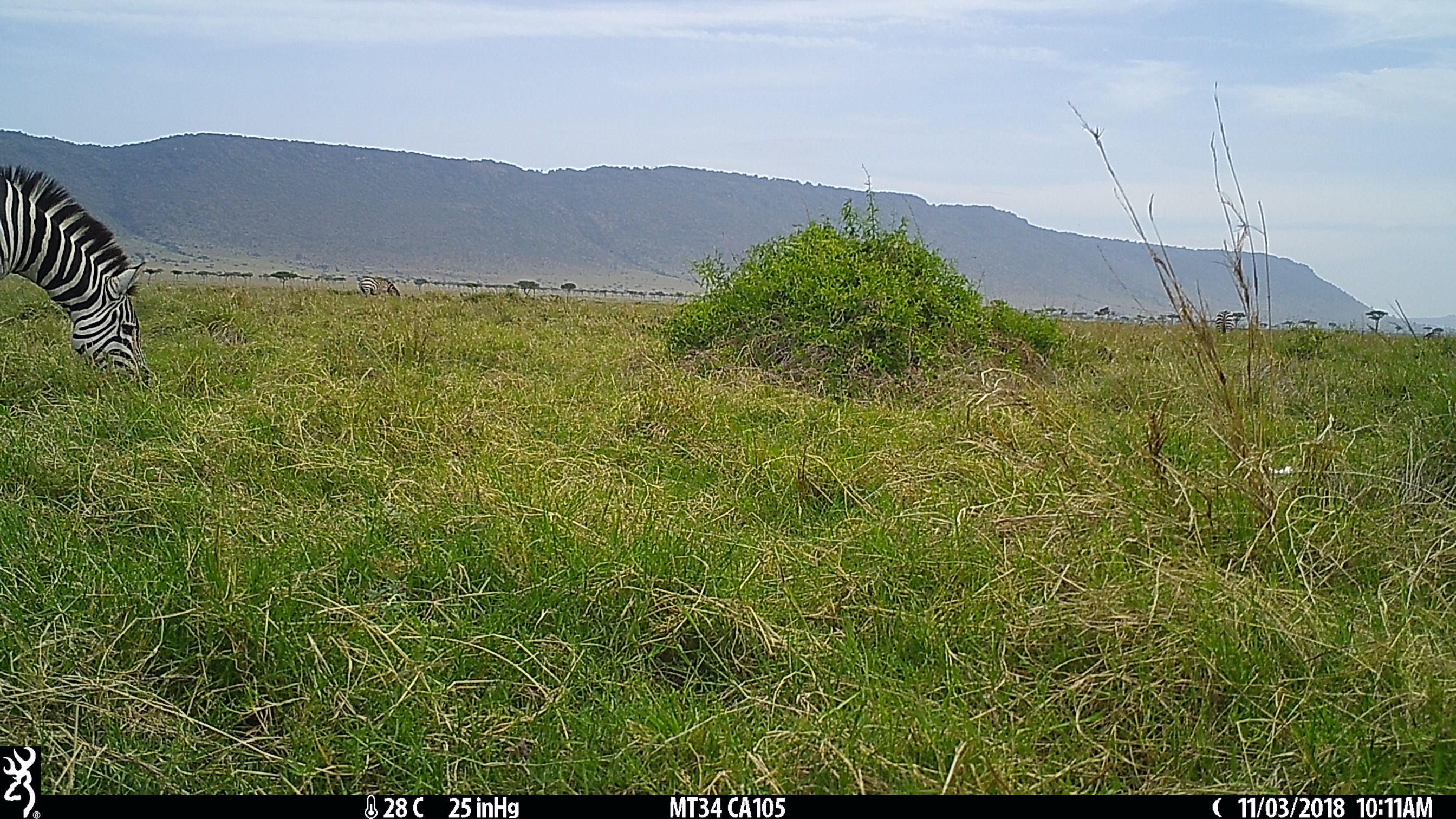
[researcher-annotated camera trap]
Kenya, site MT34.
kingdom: Animalia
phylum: Chordata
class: Mammalia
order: Perissodactyla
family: Equidae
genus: Equus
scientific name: Equus quagga burchellii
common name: burchell's zebra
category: zebra